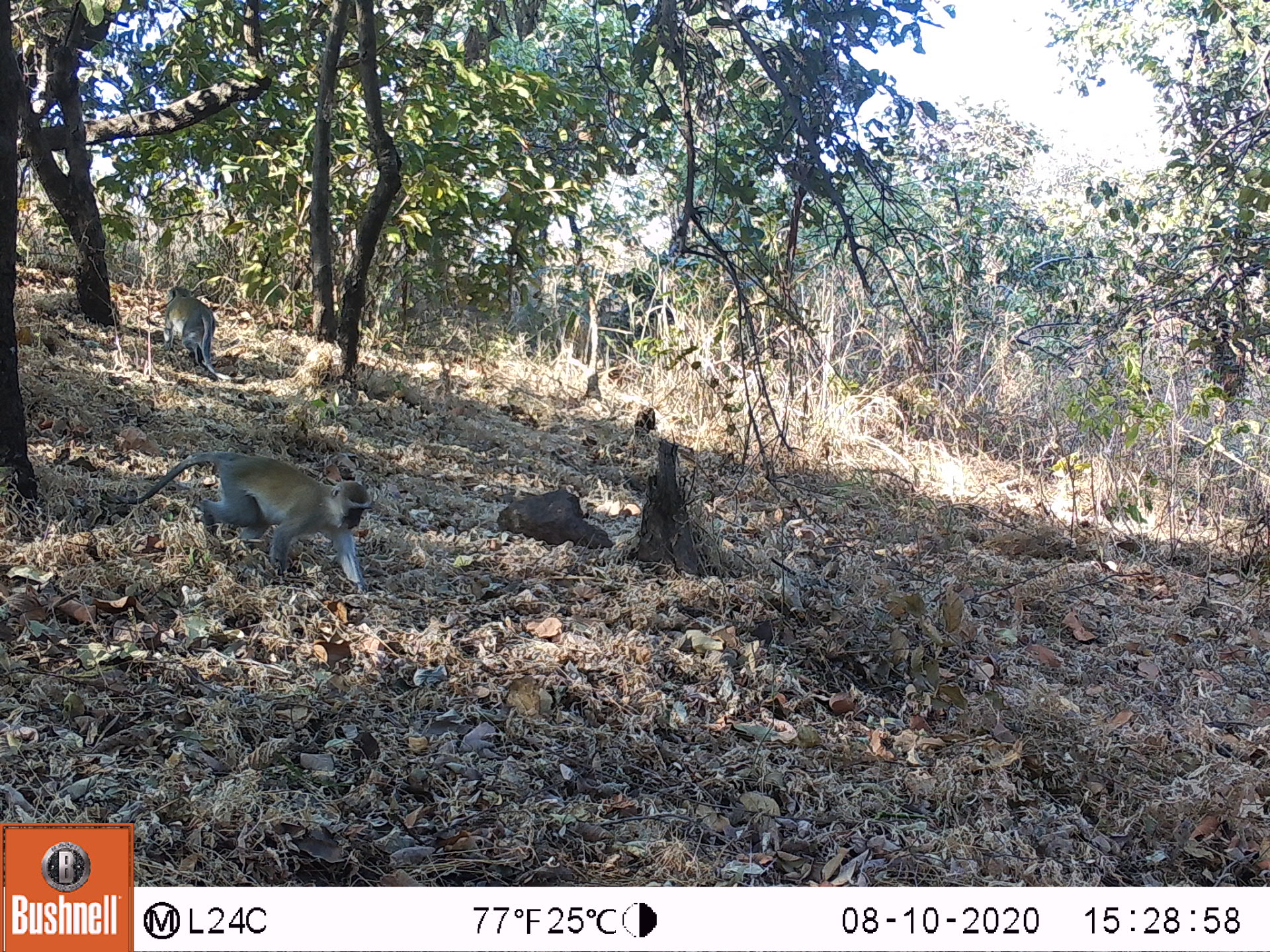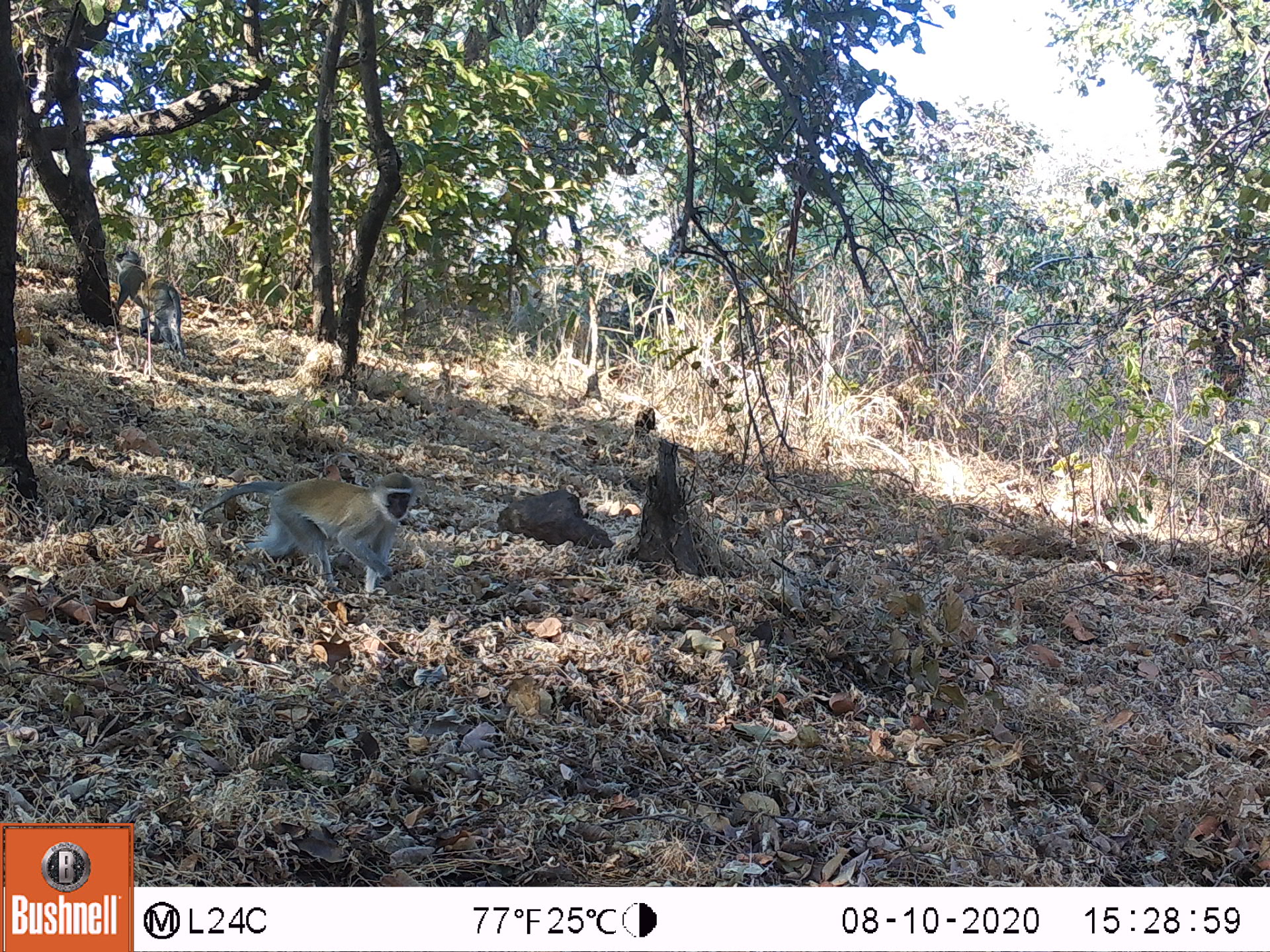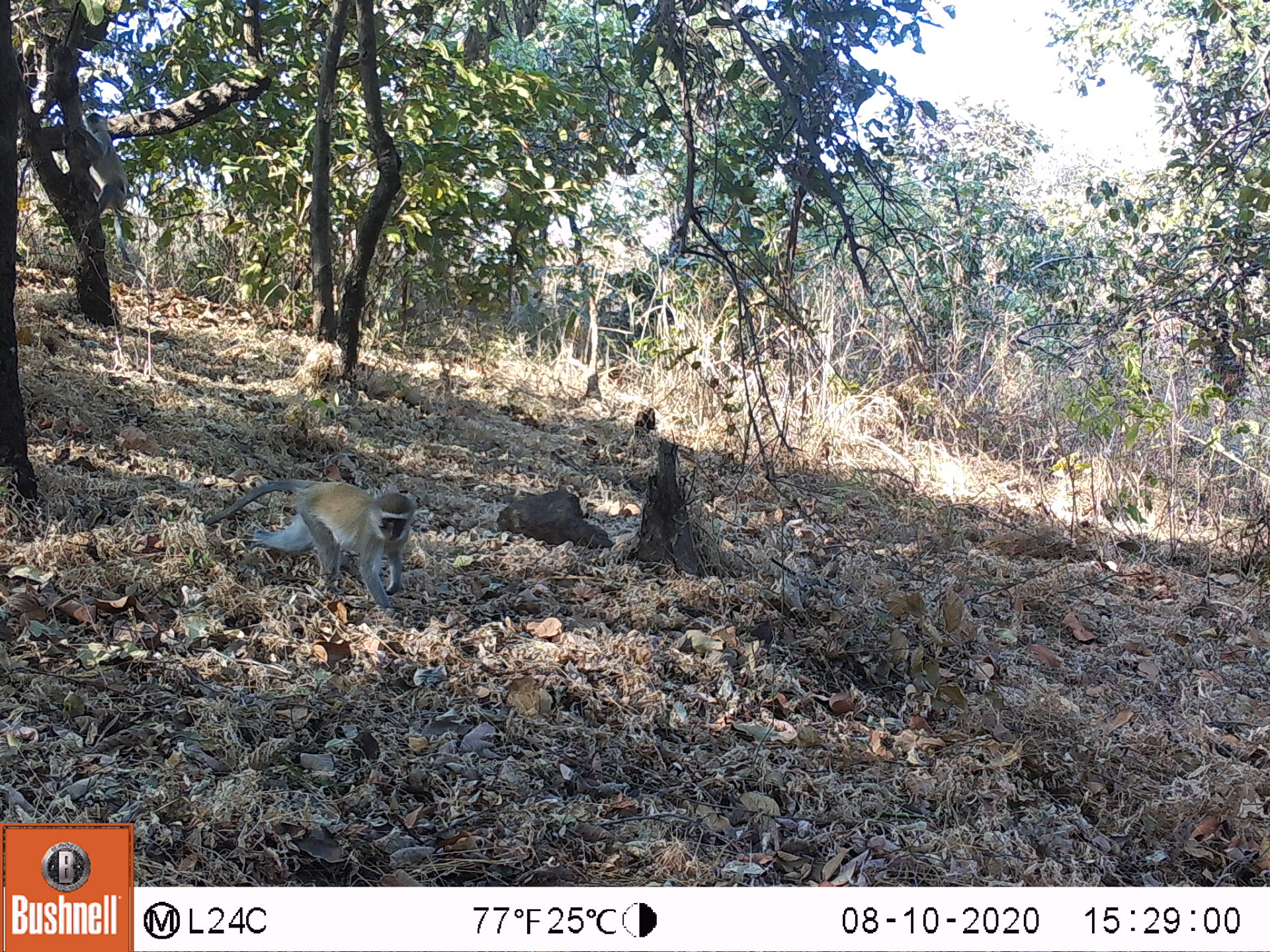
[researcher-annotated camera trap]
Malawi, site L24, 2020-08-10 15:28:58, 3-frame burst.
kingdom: Animalia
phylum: Chordata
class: Mammalia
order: Primates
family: Cercopithecidae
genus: Chlorocebus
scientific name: Chlorocebus pygerythrus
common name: vervet monkey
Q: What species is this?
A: Vervet monkey (Chlorocebus pygerythrus).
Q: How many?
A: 2.